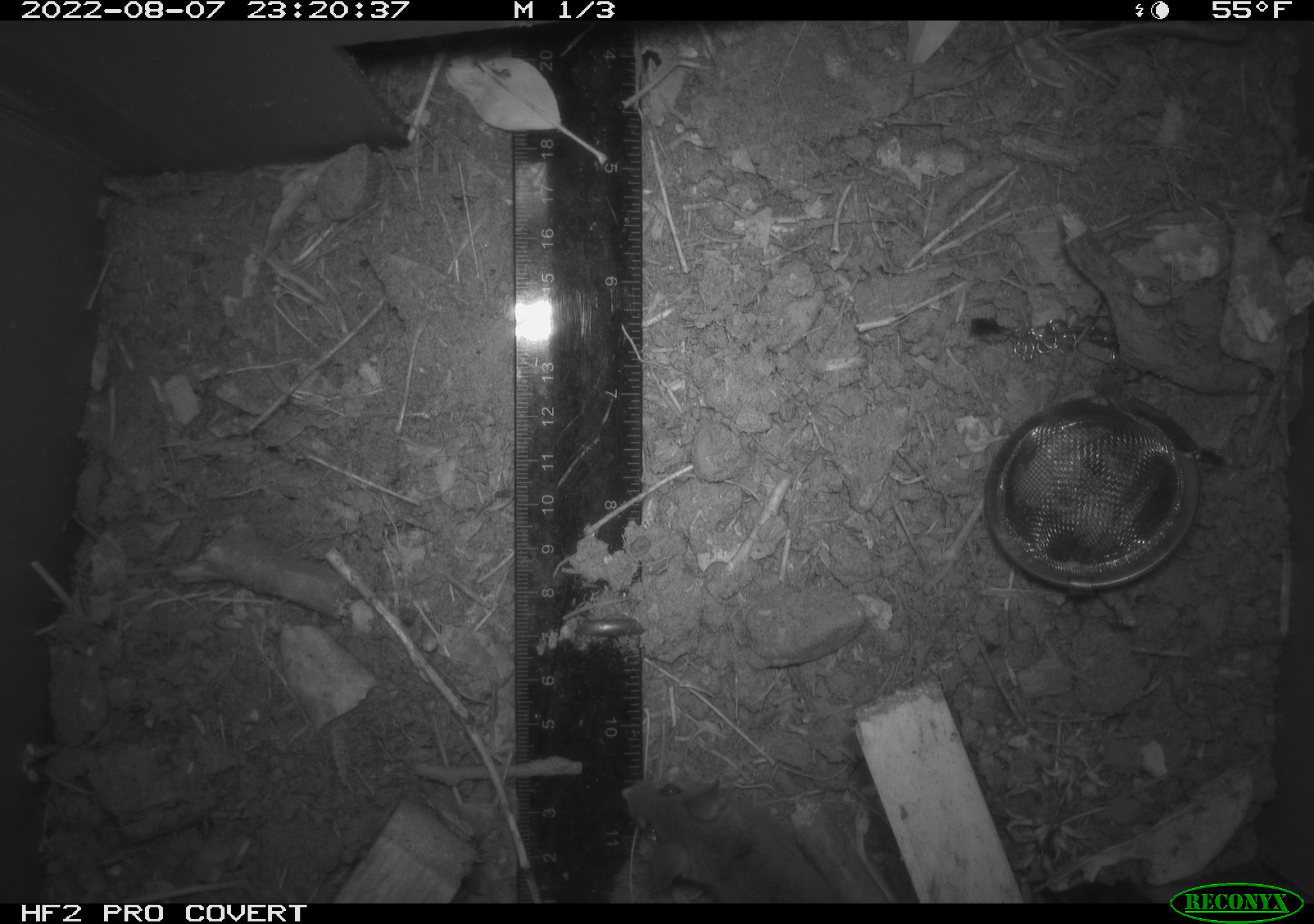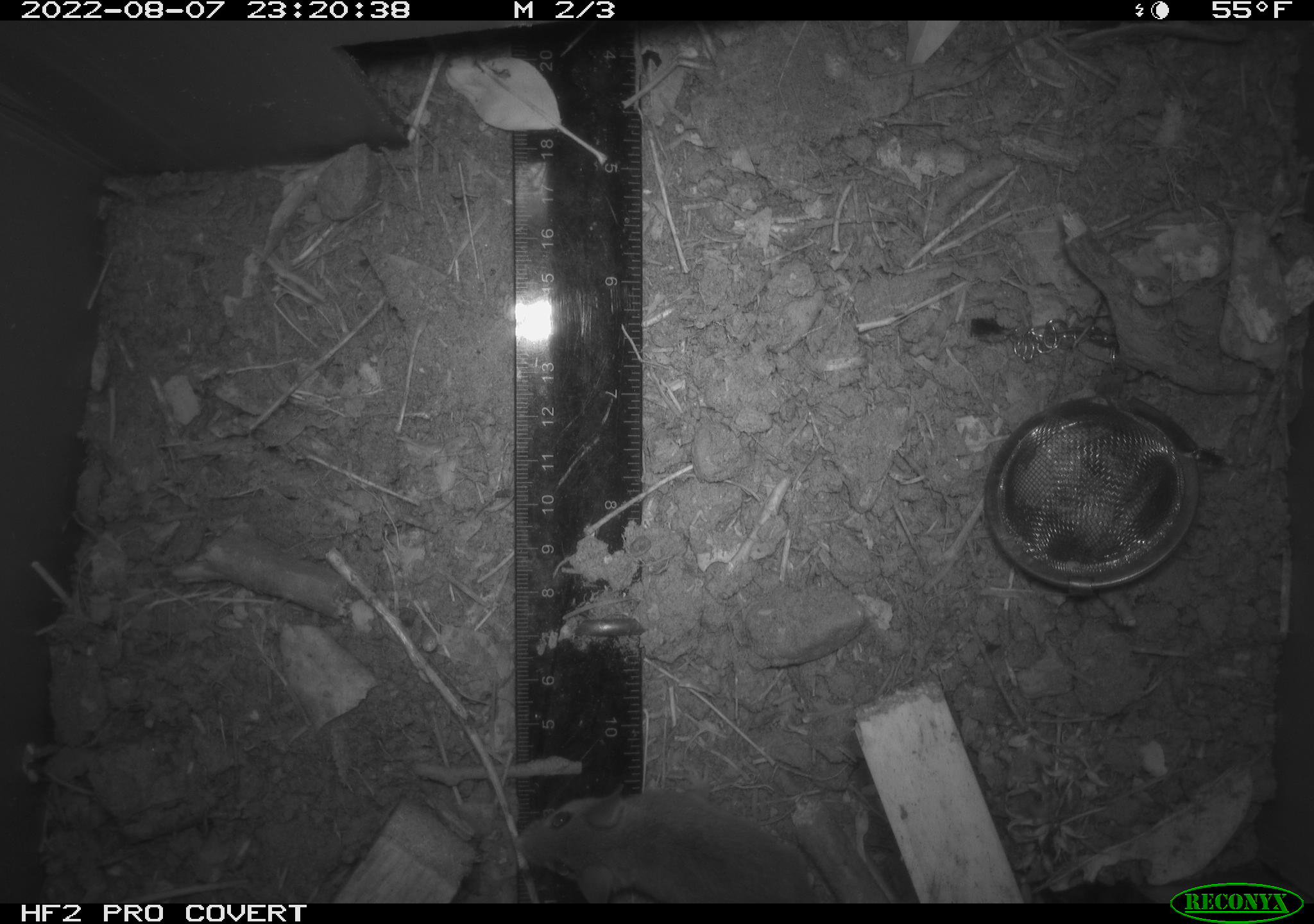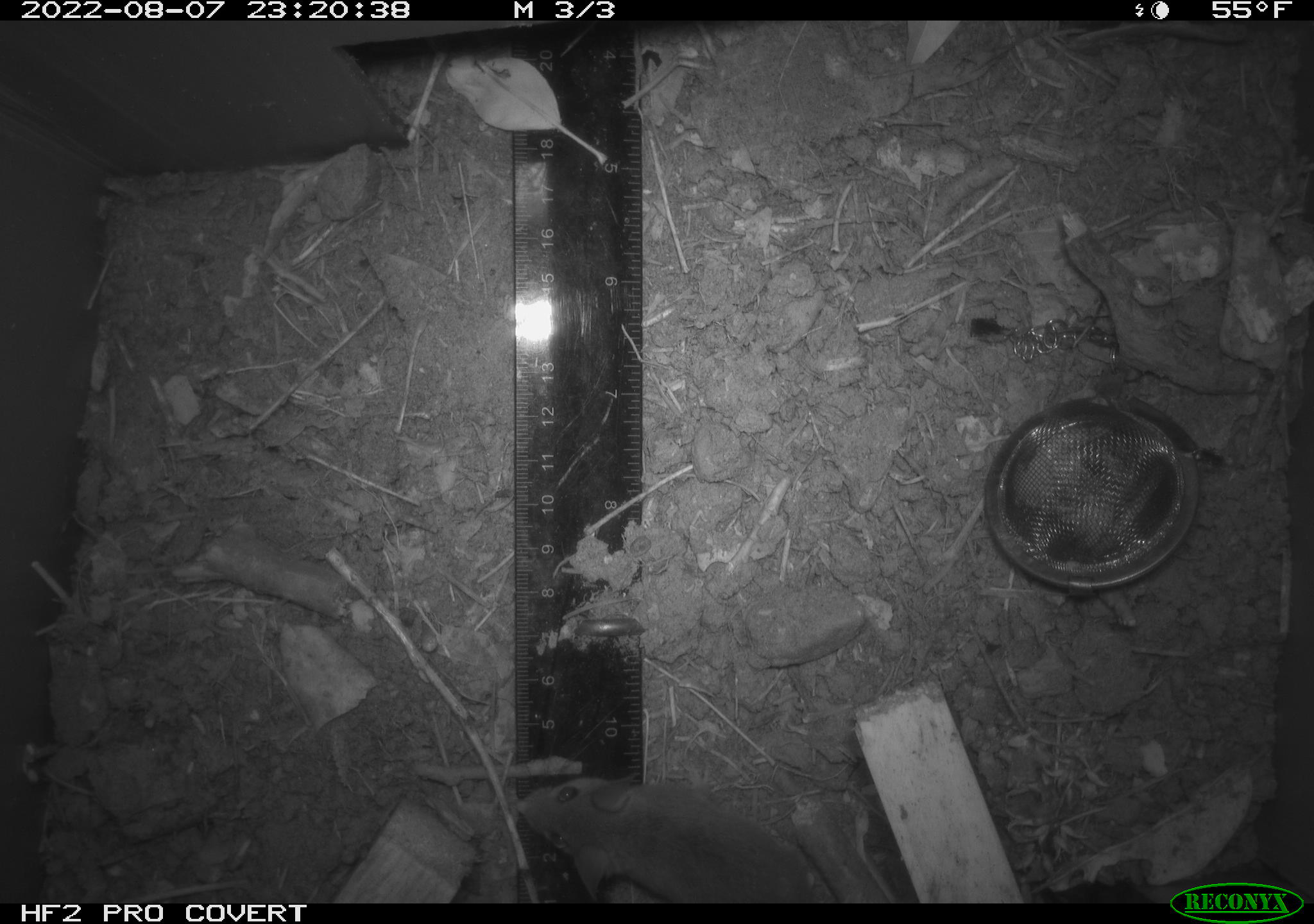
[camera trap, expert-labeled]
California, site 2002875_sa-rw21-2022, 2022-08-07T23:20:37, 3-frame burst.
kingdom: Animalia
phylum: Chordata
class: Mammalia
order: Rodentia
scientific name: Rodentia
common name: mouse species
Mouse species (Rodentia).